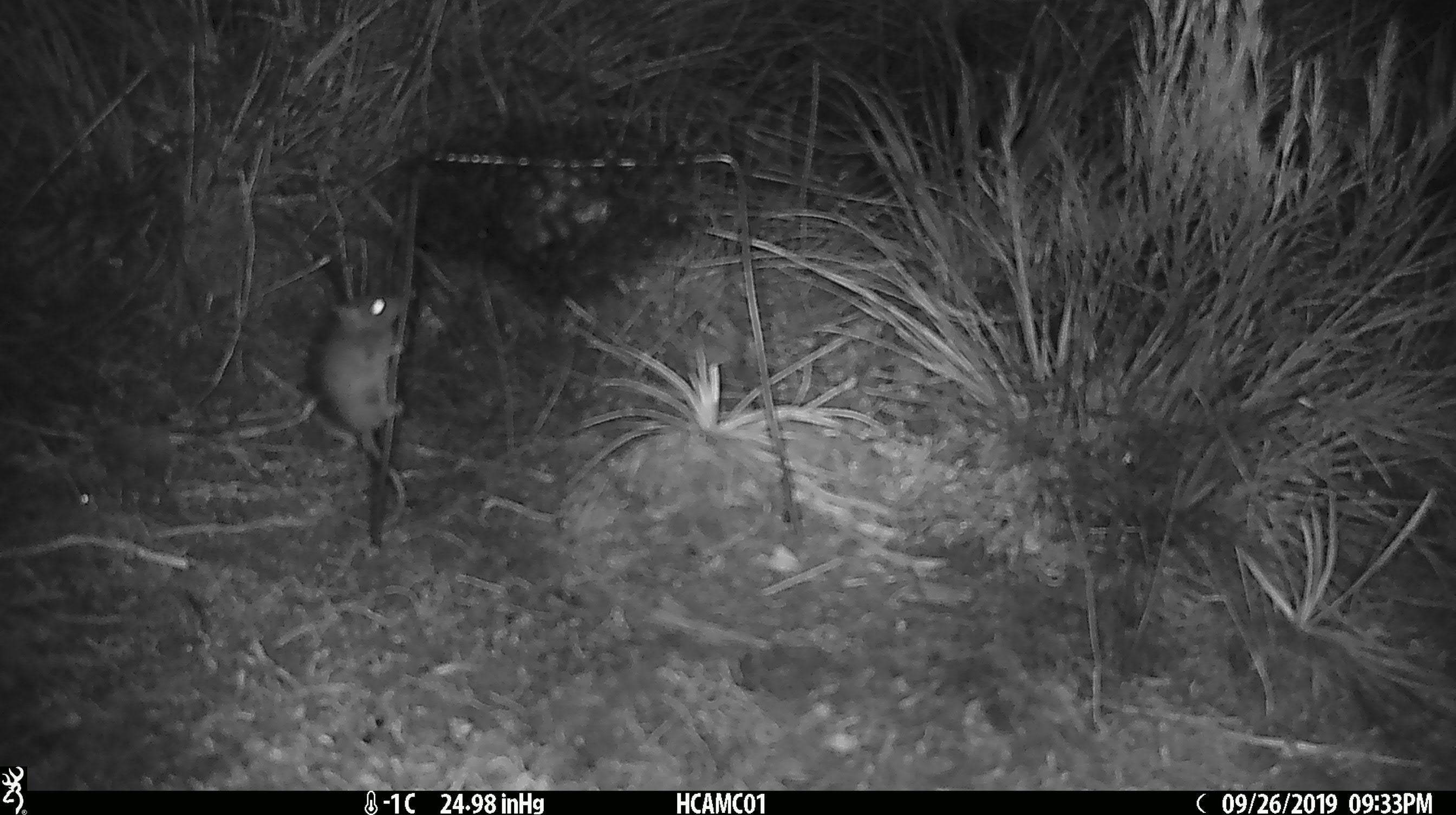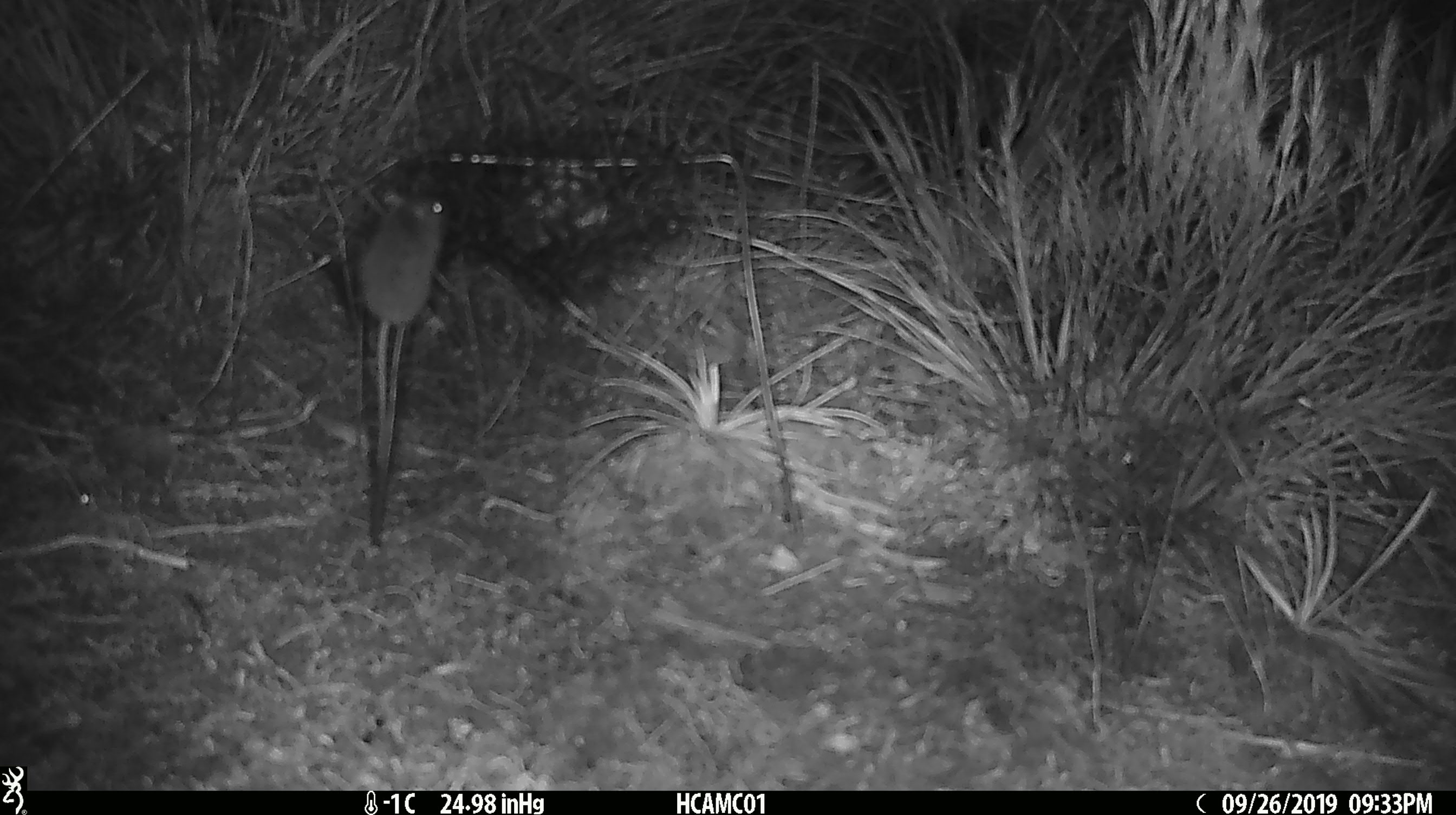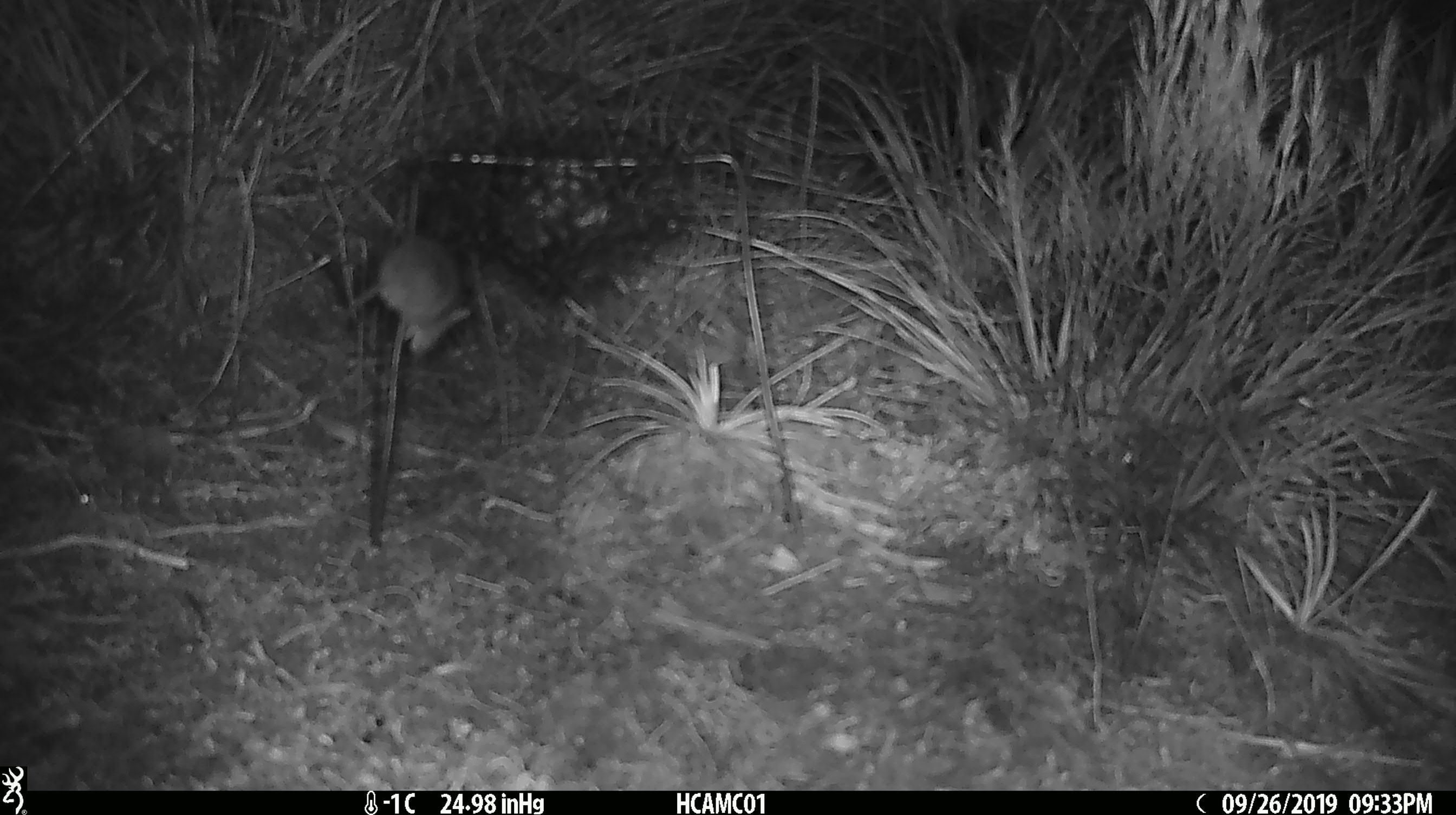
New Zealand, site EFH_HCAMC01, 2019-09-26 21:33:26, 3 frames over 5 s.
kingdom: Animalia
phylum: Chordata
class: Mammalia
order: Rodentia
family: Muridae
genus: Mus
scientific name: Mus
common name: mouse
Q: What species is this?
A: Mouse (Mus).